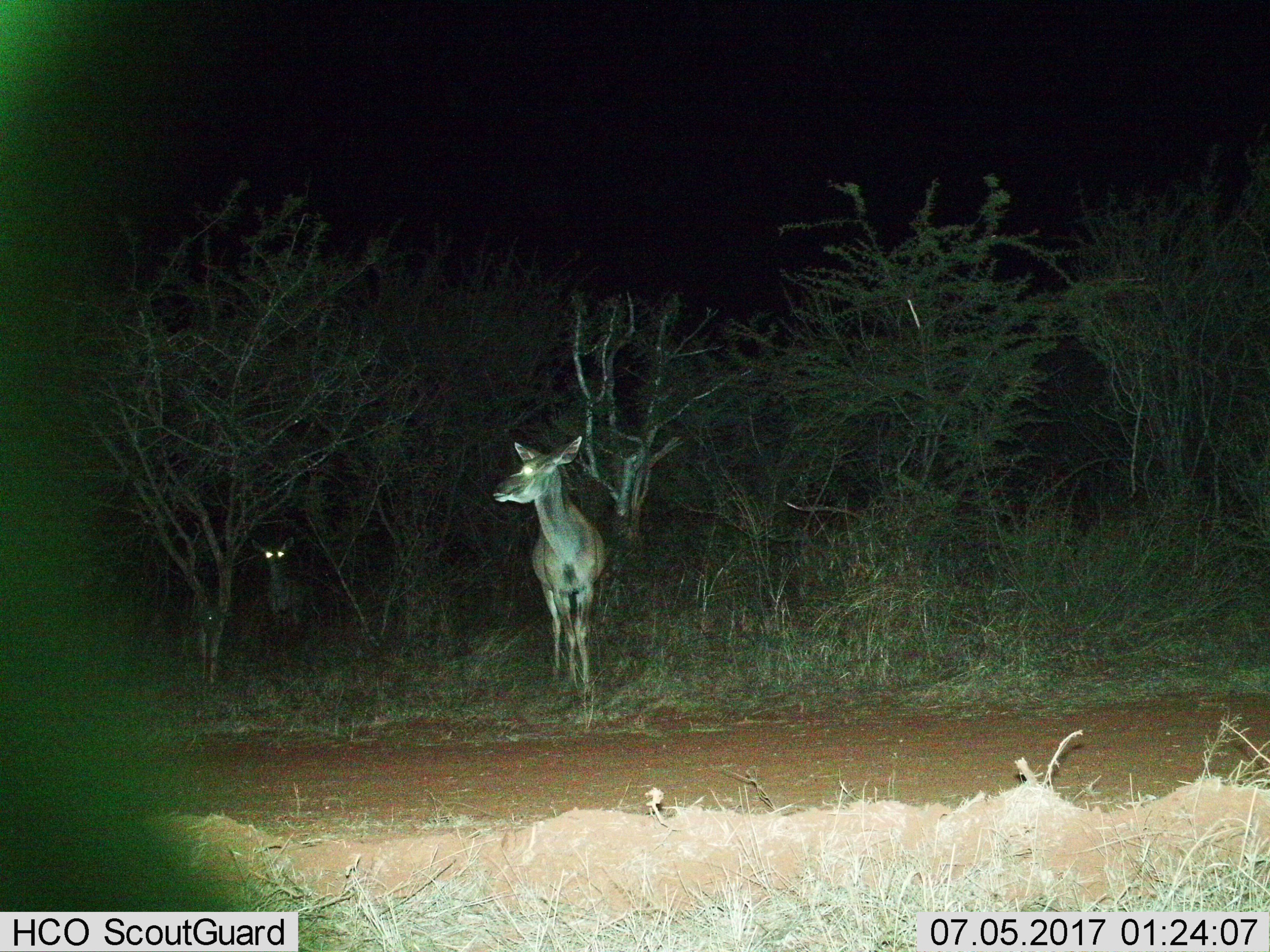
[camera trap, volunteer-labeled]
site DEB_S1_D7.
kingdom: Animalia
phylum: Chordata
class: Mammalia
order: Artiodactyla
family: Bovidae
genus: Tragelaphus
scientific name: Tragelaphus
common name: kudu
Kudu (Tragelaphus), count 2. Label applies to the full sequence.